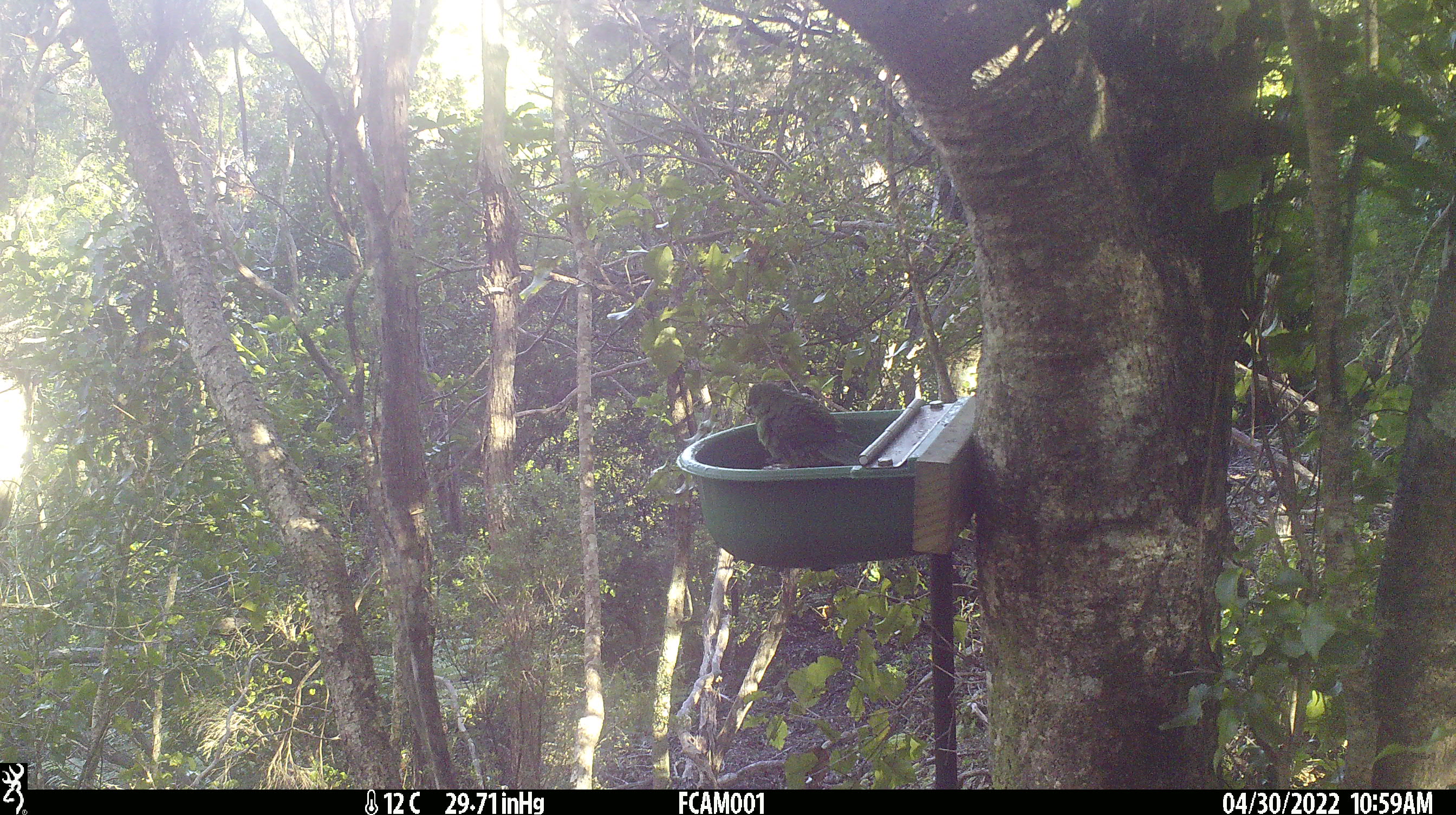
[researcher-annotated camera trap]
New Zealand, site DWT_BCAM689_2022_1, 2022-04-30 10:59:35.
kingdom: Animalia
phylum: Chordata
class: Aves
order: Psittaciformes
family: Psittaculidae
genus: Cyanoramphus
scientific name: Cyanoramphus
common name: parakeet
Parakeet (Cyanoramphus).